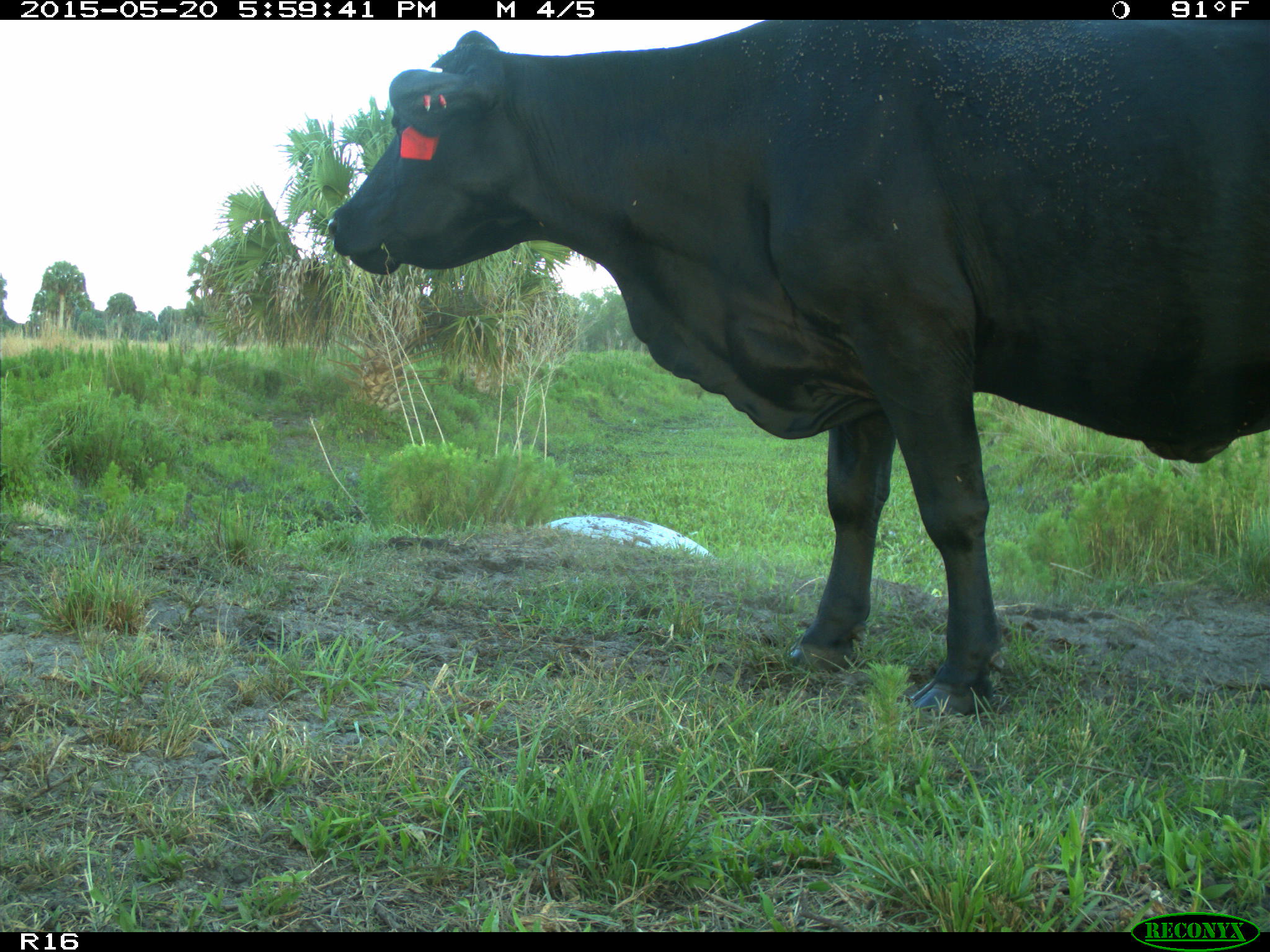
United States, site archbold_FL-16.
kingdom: Animalia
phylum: Chordata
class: Mammalia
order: Artiodactyla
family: Bovidae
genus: Bos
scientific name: Bos taurus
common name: domestic cow